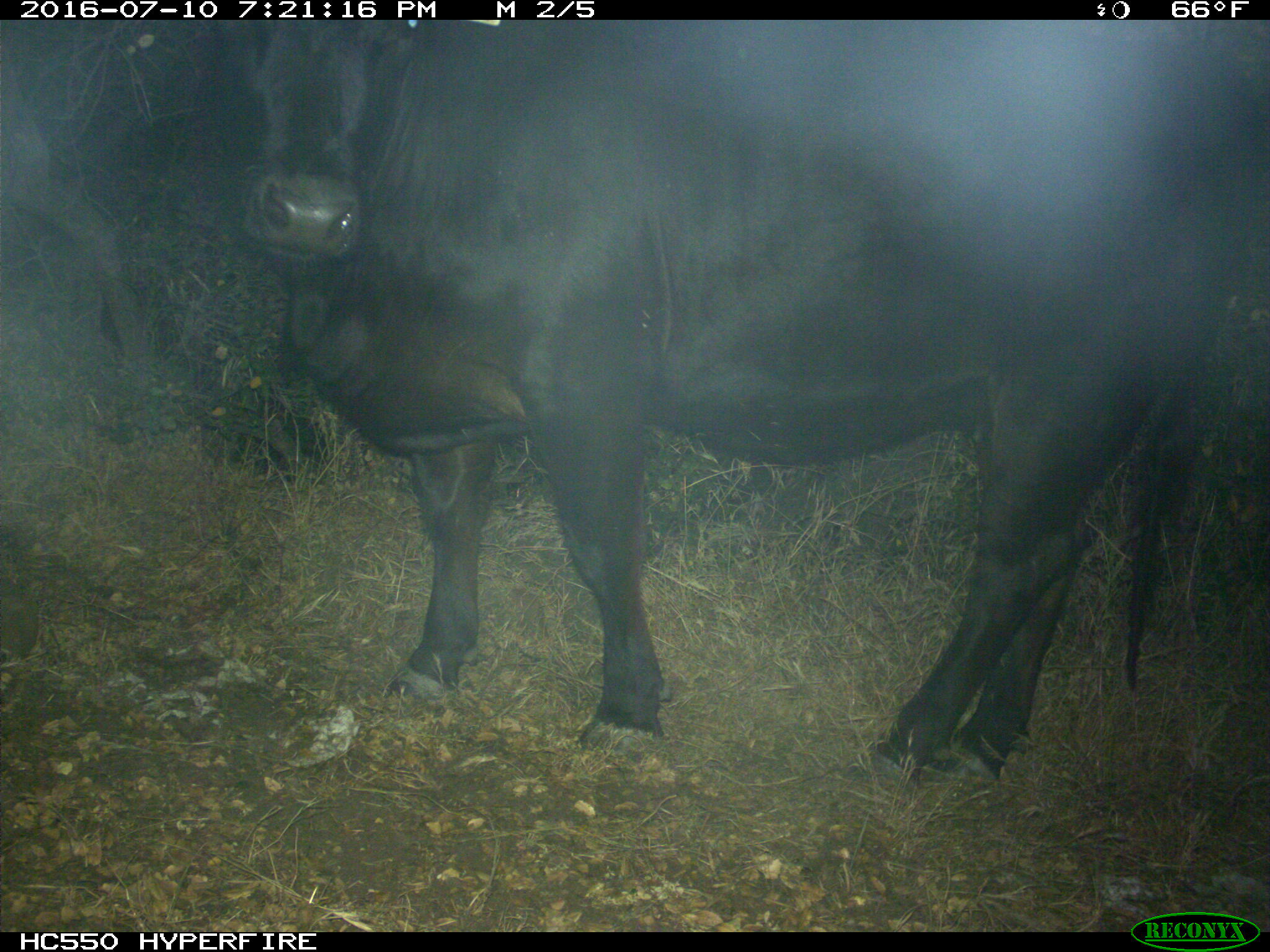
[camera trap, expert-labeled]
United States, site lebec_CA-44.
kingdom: Animalia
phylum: Chordata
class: Mammalia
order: Artiodactyla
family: Bovidae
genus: Bos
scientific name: Bos taurus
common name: domestic cow